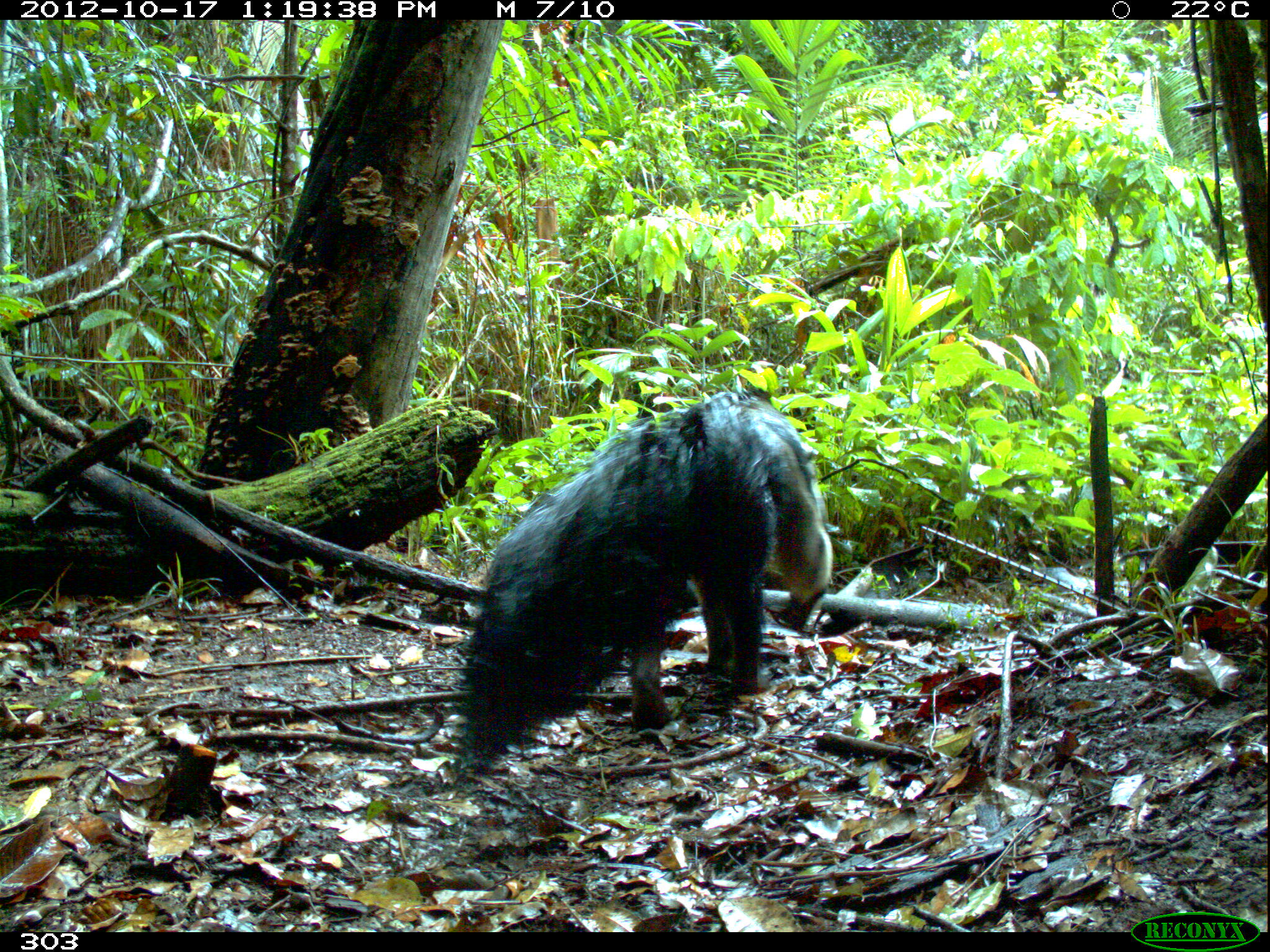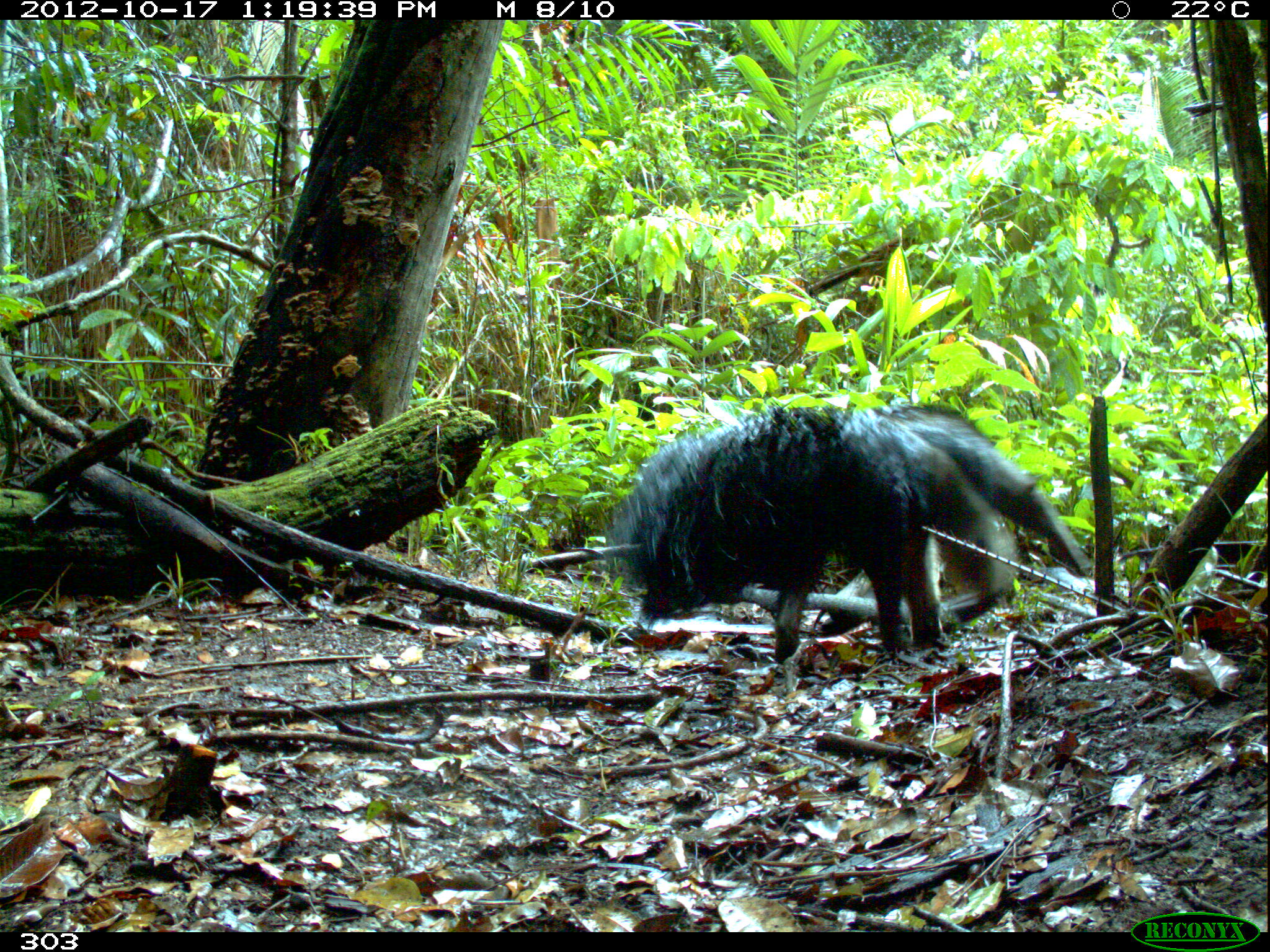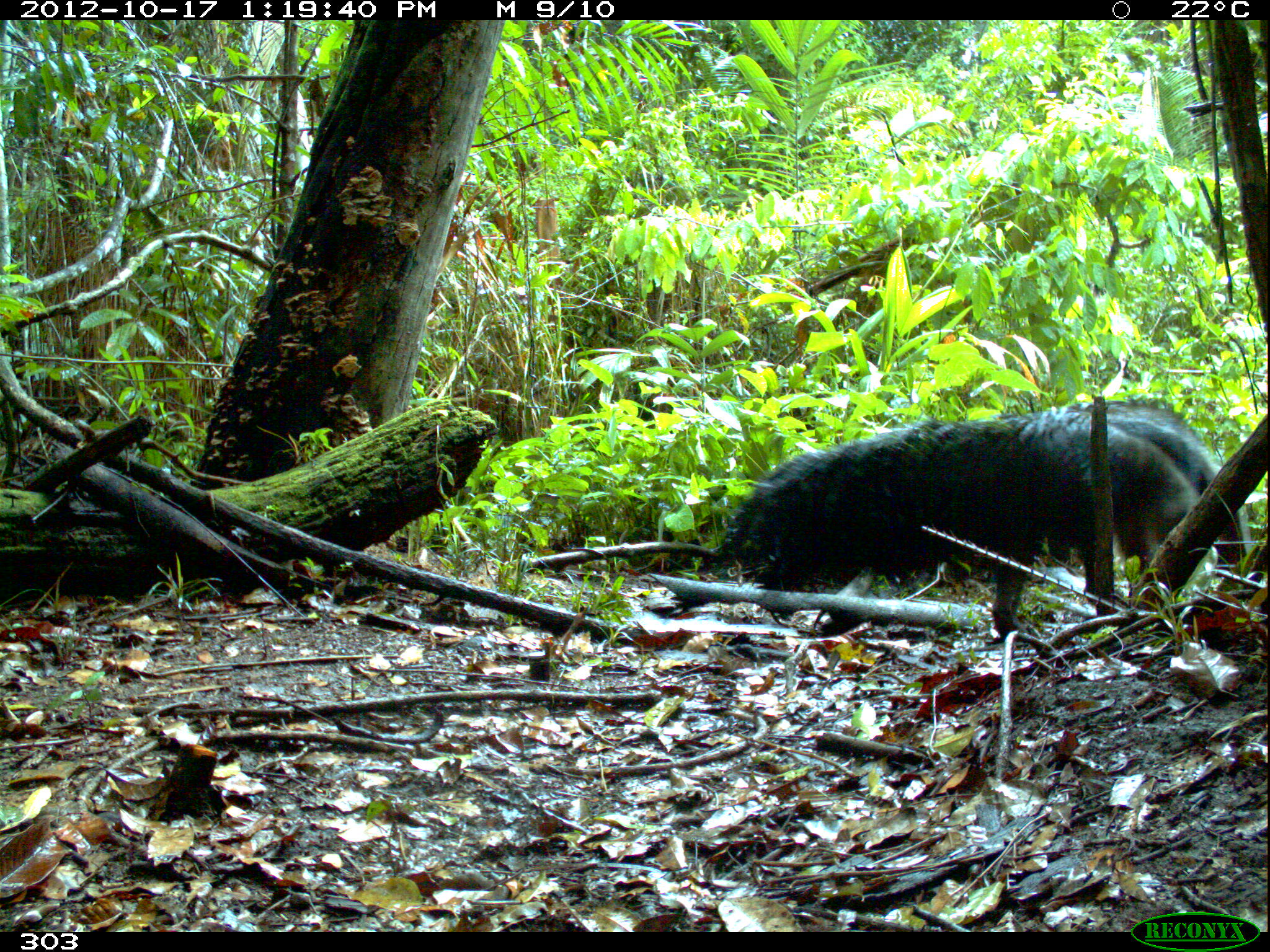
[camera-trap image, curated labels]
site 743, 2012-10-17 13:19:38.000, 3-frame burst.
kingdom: Animalia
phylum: Chordata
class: Mammalia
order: Pilosa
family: Myrmecophagidae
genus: Myrmecophaga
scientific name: Myrmecophaga tridactyla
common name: giant anteater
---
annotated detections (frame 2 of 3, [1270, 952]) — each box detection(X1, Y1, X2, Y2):
myrmecophaga tridactyla: detection(597, 402, 1016, 683); detection(881, 397, 1089, 579)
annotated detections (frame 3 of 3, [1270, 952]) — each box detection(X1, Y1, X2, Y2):
myrmecophaga tridactyla: detection(714, 407, 1198, 642); detection(1084, 402, 1253, 576)